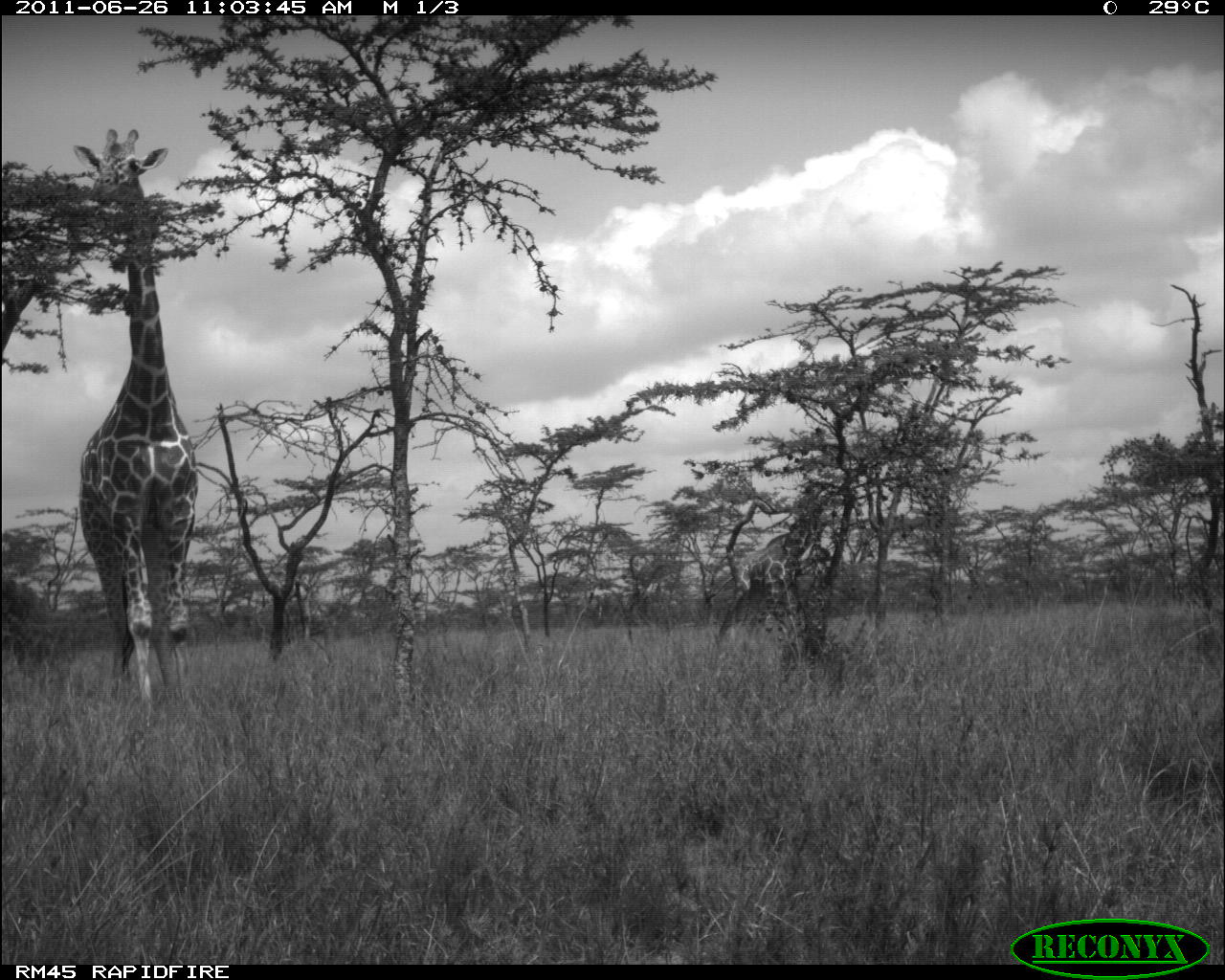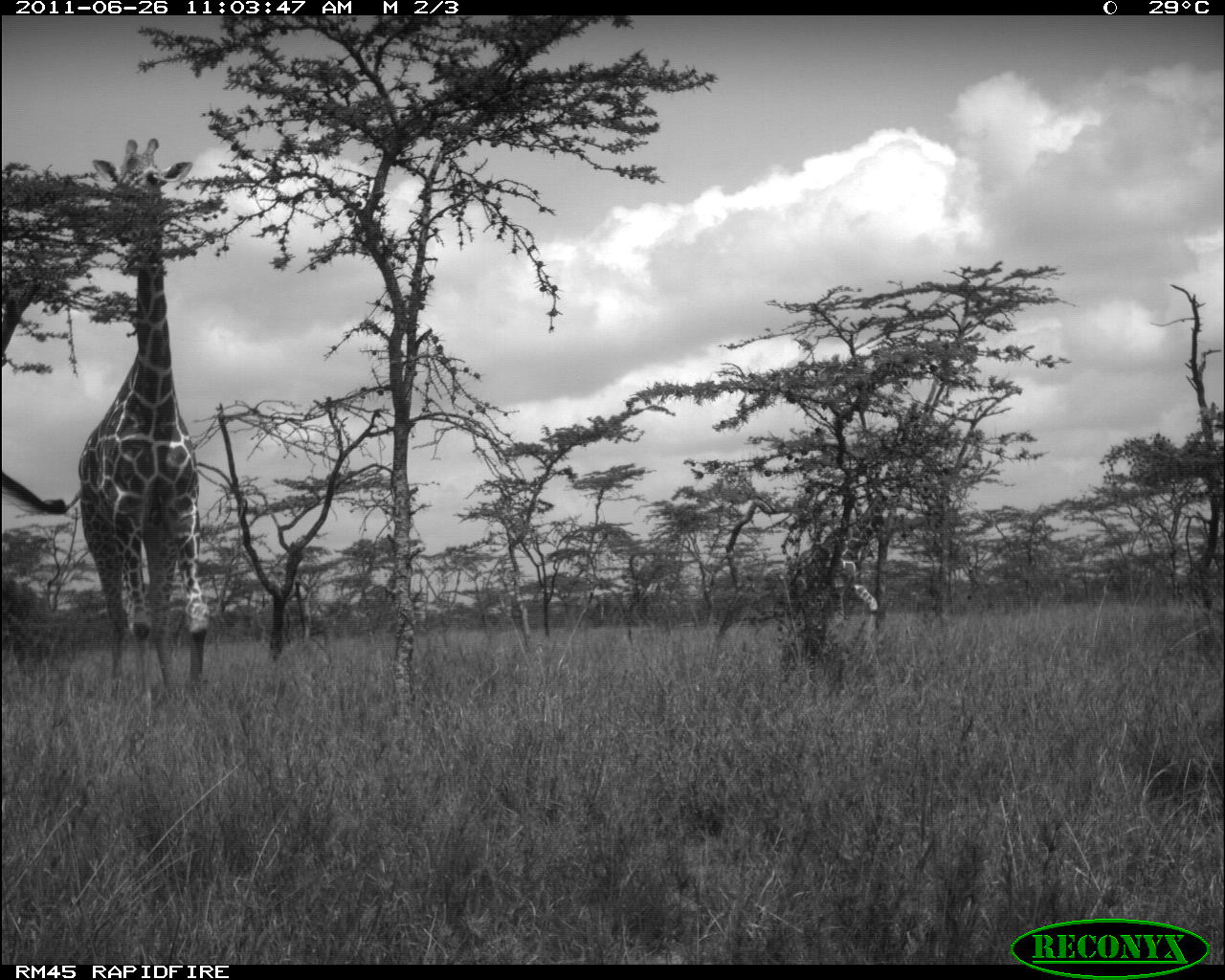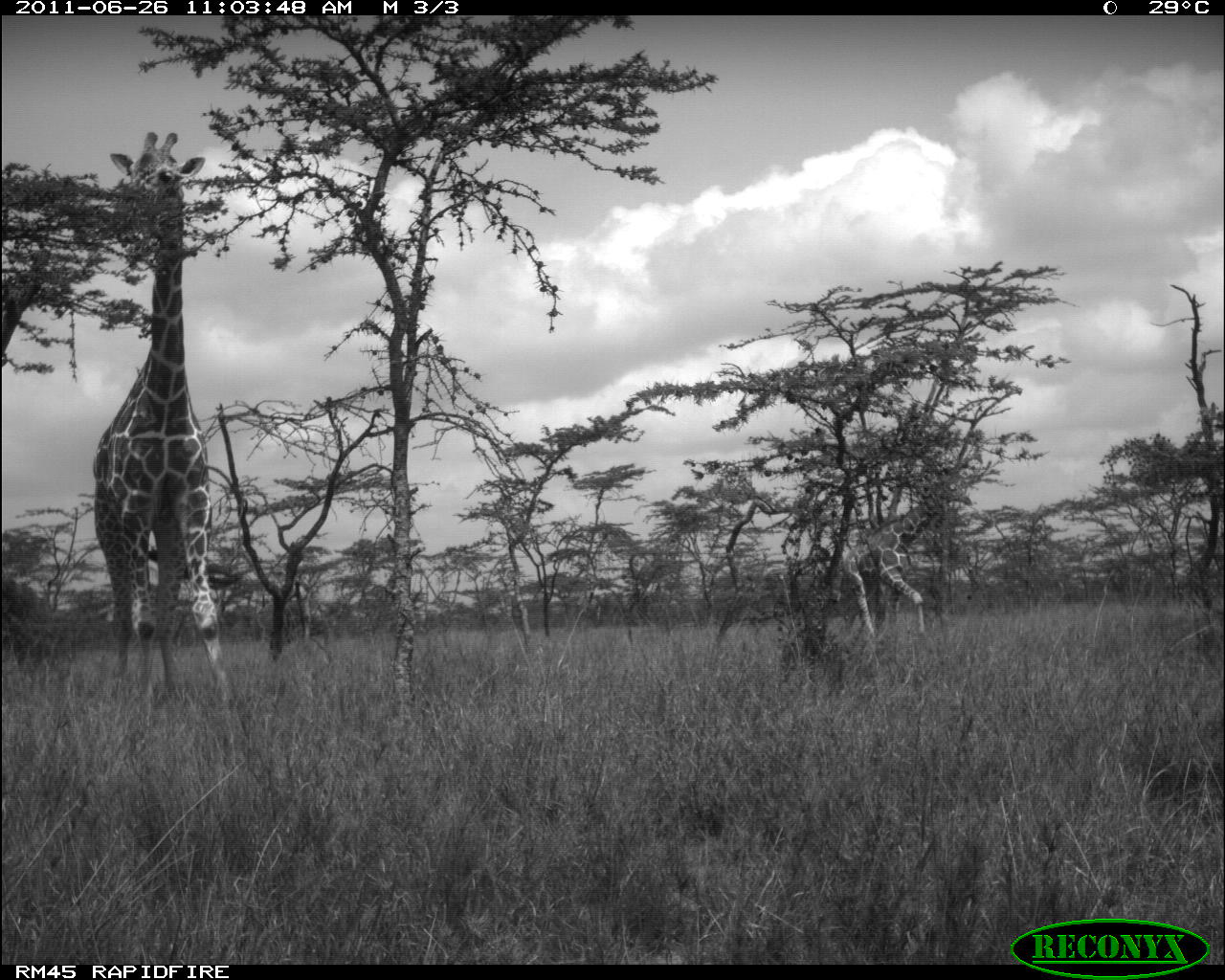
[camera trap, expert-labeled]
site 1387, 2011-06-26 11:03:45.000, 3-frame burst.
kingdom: Animalia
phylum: Chordata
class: Mammalia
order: Artiodactyla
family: Giraffidae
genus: Giraffa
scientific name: Giraffa camelopardalis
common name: giraffe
Giraffa camelopardalis (giraffe), count 2.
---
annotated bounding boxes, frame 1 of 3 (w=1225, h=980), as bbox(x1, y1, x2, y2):
giraffa camelopardalis: bbox(69, 127, 199, 708); bbox(702, 514, 832, 653)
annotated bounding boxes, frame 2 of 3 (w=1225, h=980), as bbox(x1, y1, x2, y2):
giraffa camelopardalis: bbox(78, 135, 211, 695); bbox(778, 481, 914, 638)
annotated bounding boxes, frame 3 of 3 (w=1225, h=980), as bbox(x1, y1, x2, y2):
giraffa camelopardalis: bbox(92, 131, 236, 704); bbox(827, 480, 973, 639)